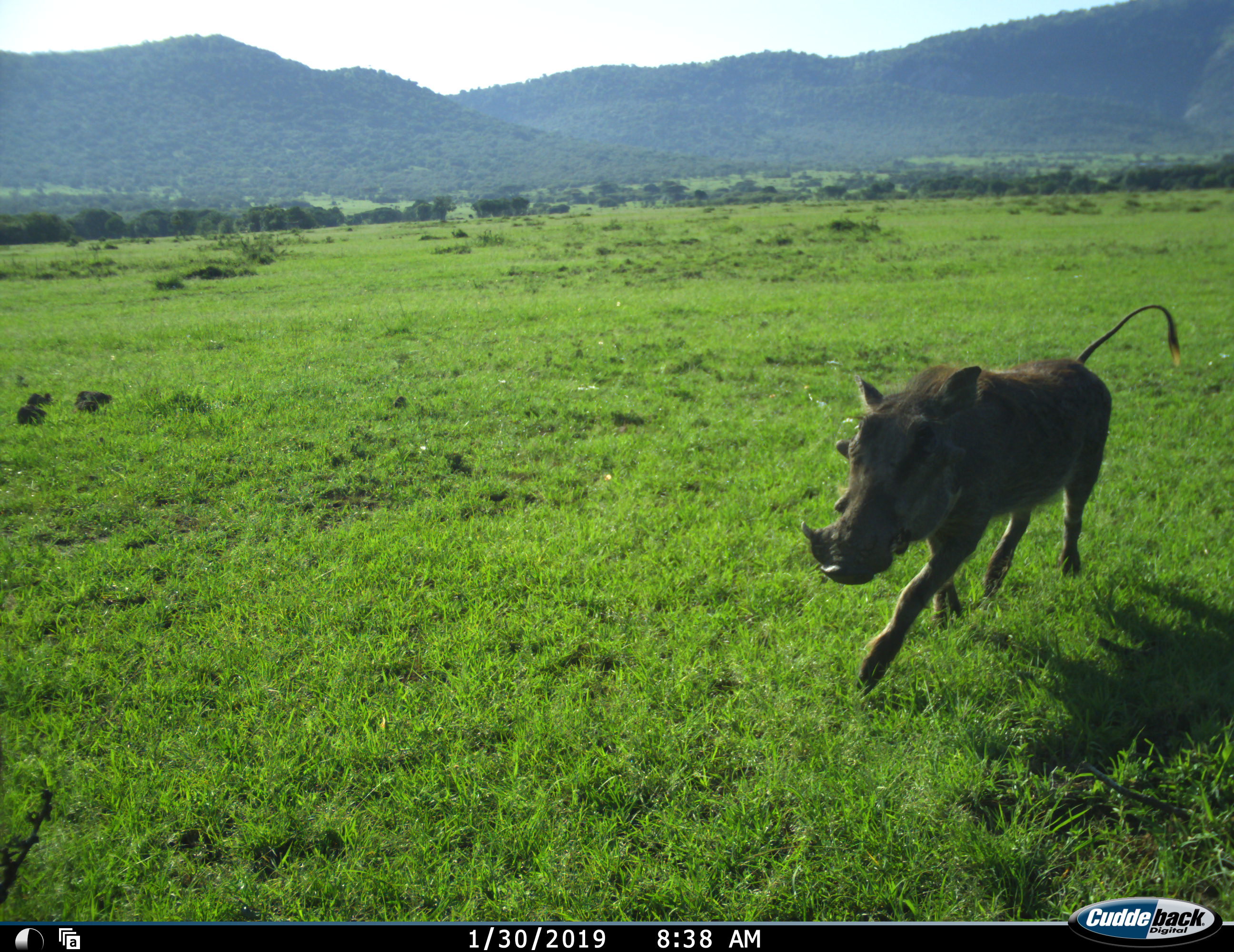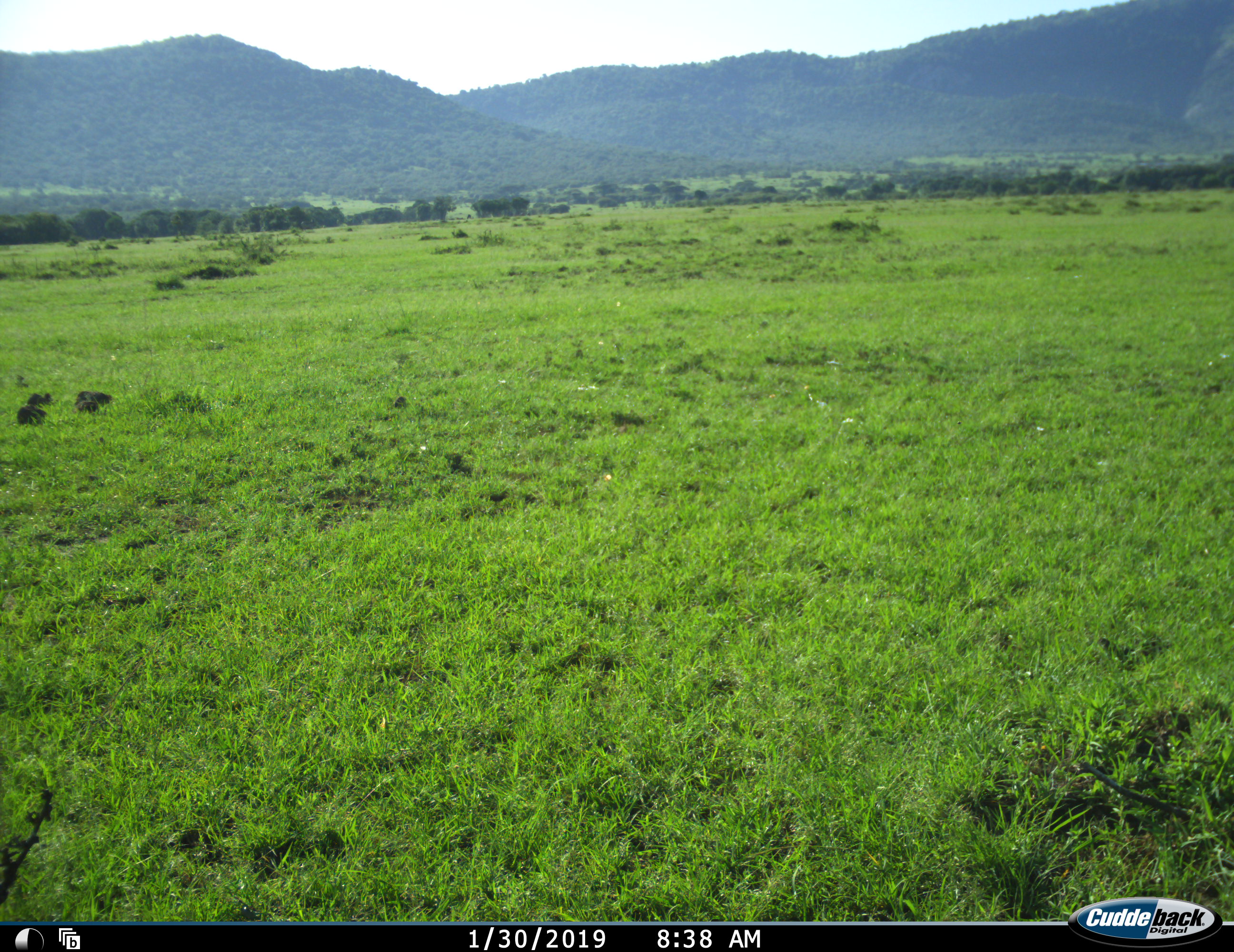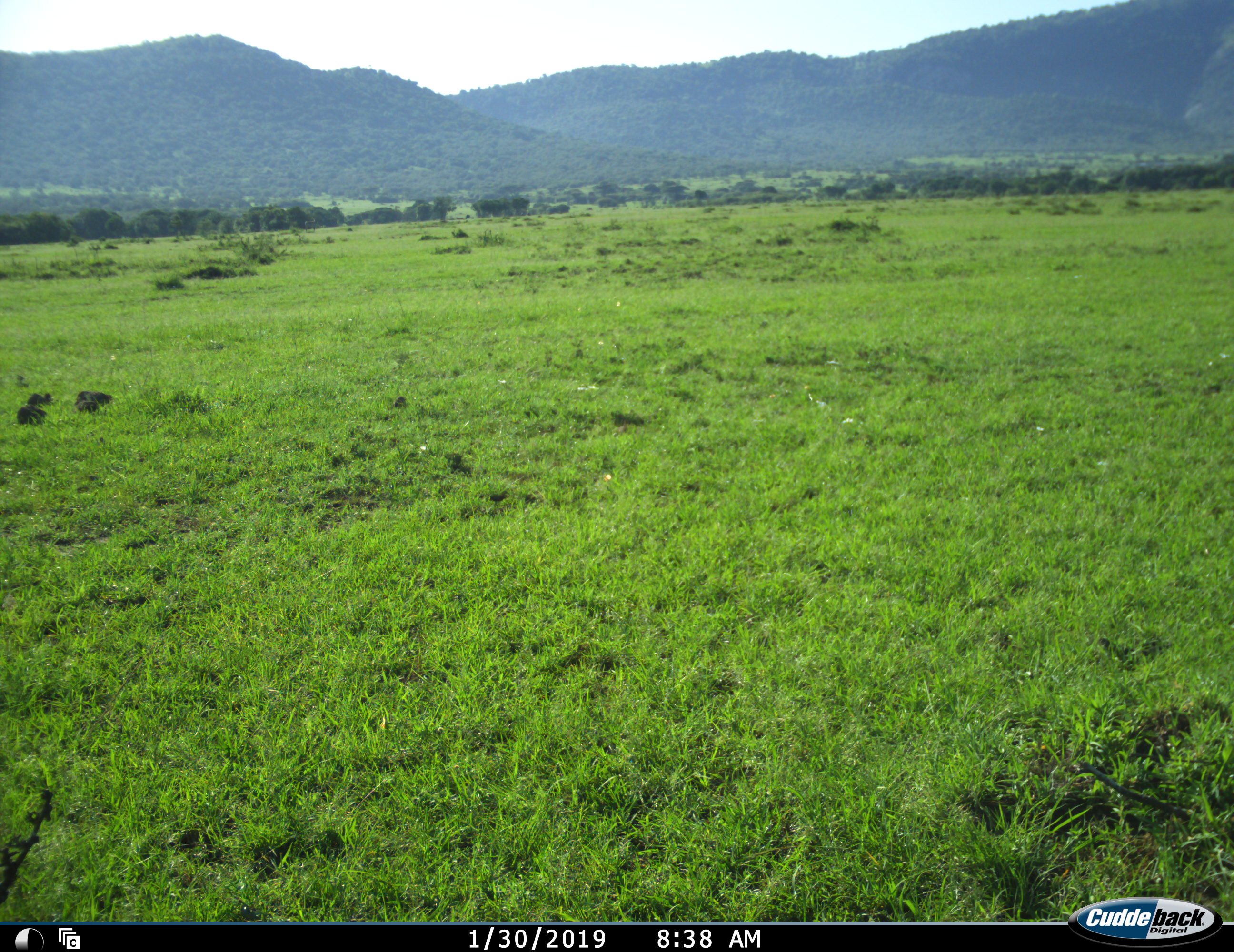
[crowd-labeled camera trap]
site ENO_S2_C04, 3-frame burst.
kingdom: Animalia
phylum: Chordata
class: Mammalia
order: Artiodactyla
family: Suidae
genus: Phacochoerus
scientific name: Phacochoerus africanus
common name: warthog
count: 1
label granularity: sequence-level